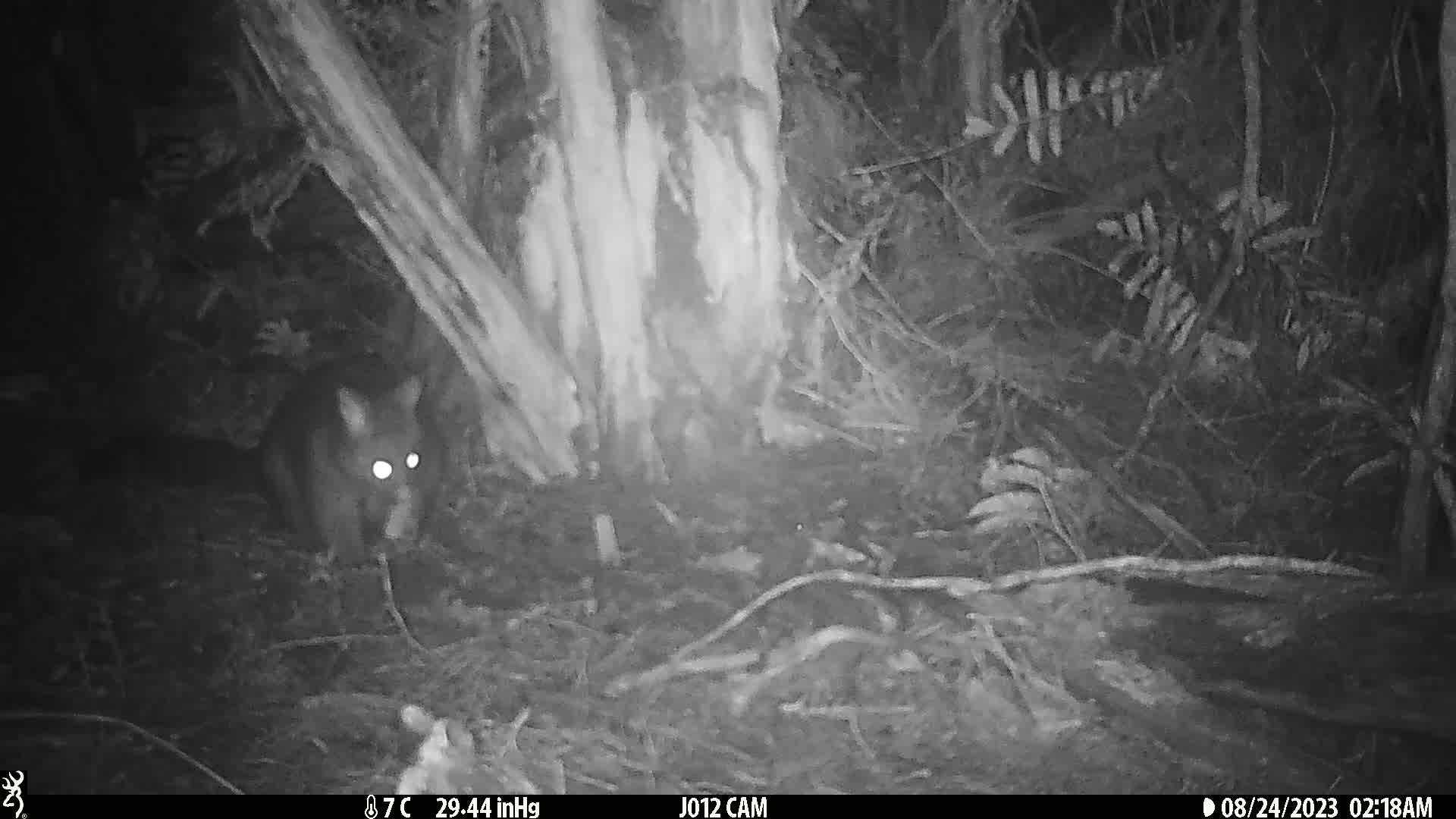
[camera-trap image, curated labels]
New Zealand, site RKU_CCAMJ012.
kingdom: Animalia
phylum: Chordata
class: Mammalia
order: Diprotodontia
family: Phalangeridae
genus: Trichosurus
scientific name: Trichosurus vulpecula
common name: common brushtail possum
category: possum